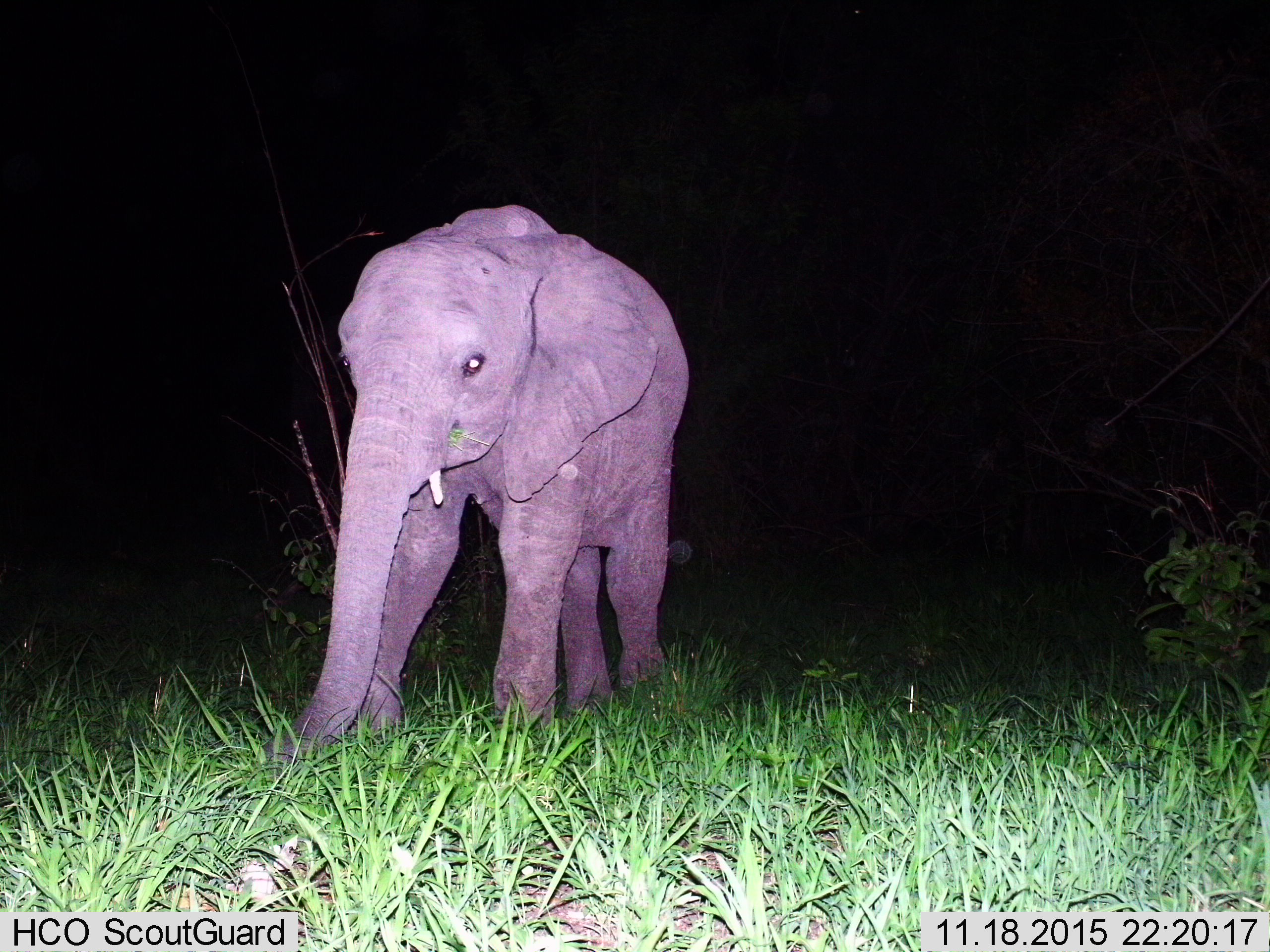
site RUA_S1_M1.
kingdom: Animalia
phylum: Chordata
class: Mammalia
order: Proboscidea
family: Elephantidae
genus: Loxodonta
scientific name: Loxodonta africana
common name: african bush elephant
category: elephant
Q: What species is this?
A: Elephant (african bush elephant) (Loxodonta africana).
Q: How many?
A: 1.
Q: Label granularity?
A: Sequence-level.